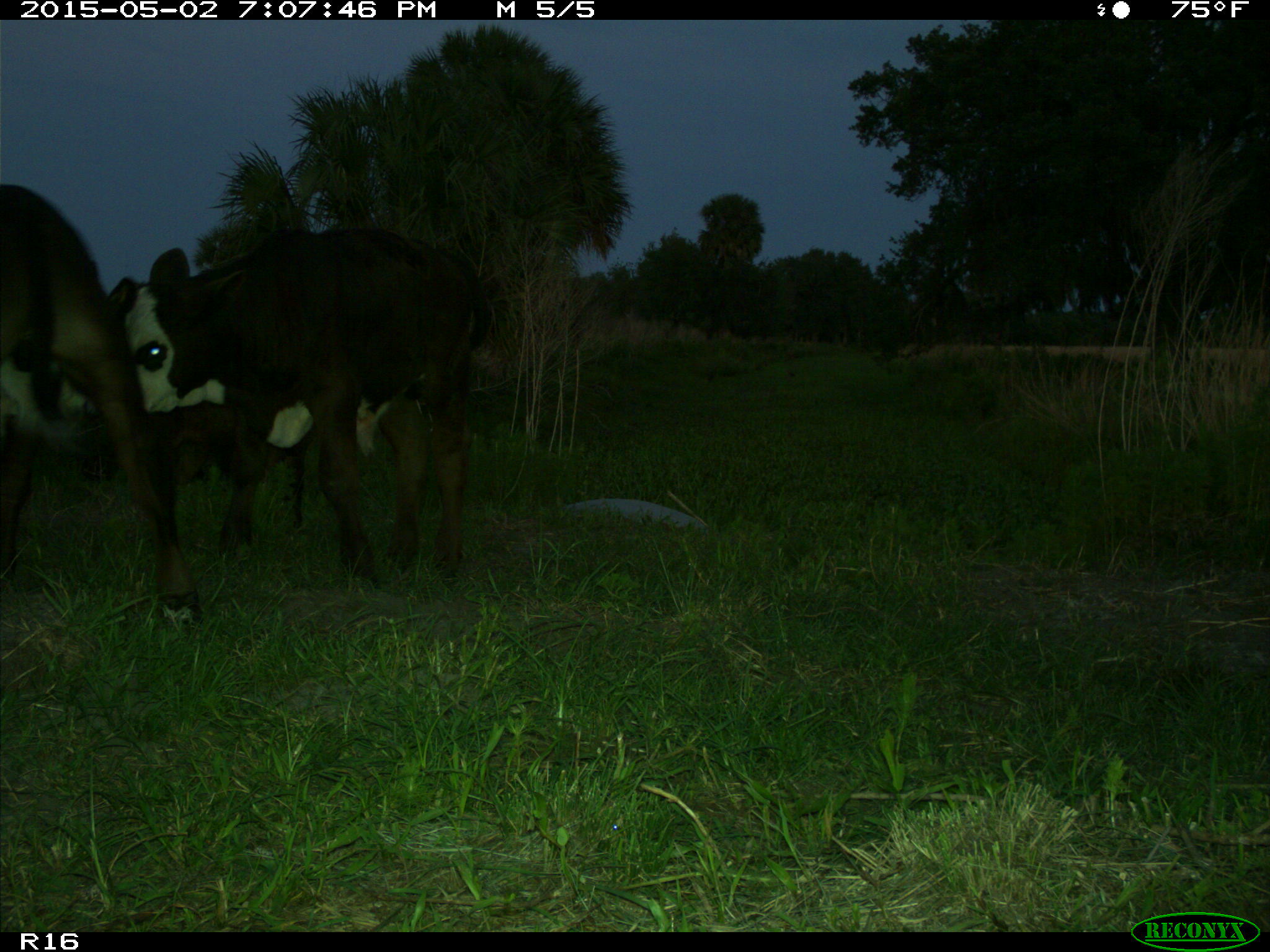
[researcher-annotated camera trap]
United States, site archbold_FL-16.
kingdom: Animalia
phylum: Chordata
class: Mammalia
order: Artiodactyla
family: Bovidae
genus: Bos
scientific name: Bos taurus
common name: domestic cow